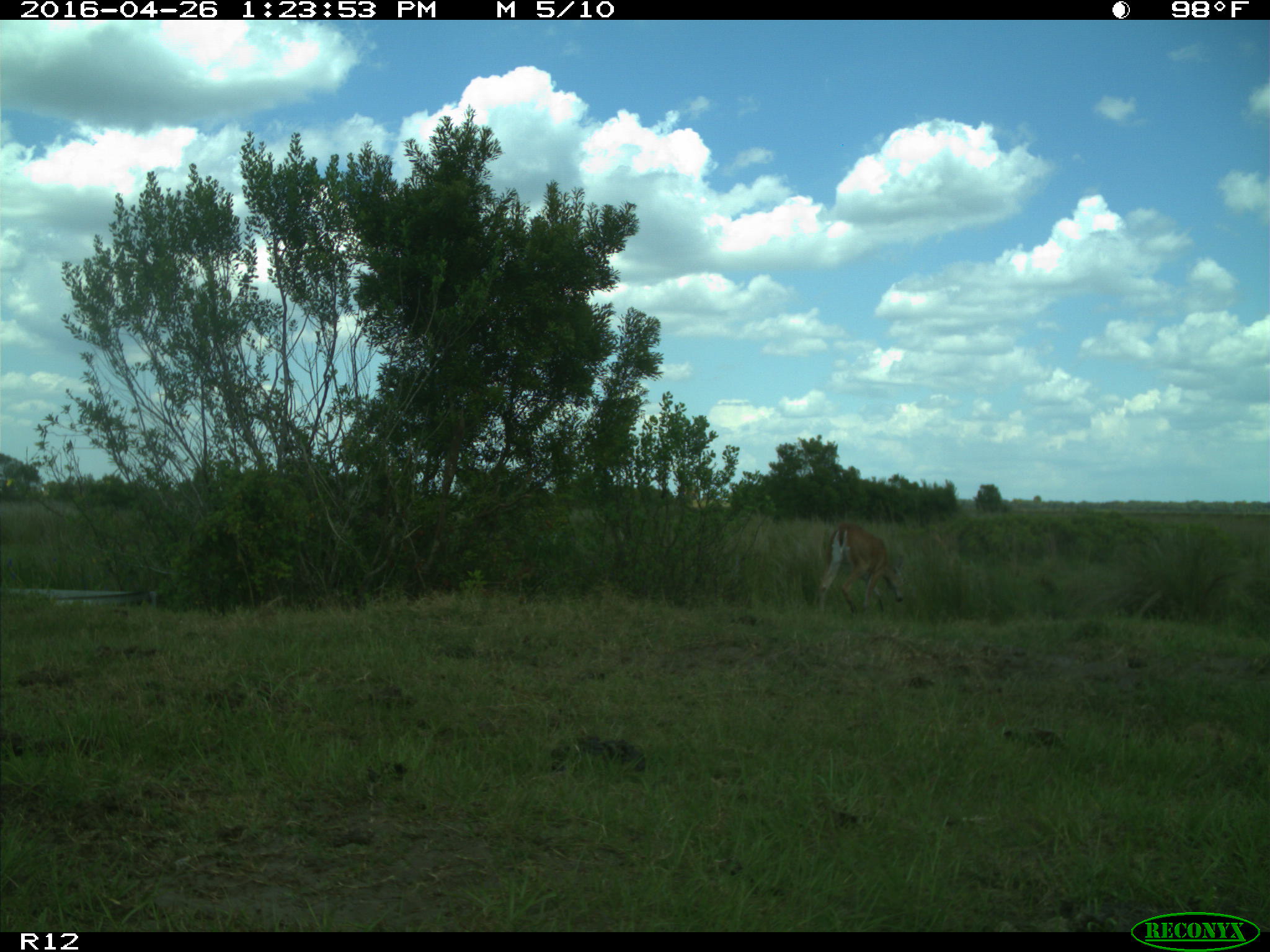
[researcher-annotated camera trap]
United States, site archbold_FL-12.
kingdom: Animalia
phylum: Chordata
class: Mammalia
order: Artiodactyla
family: Cervidae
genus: Odocoileus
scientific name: Odocoileus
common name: deer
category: unidentified deer